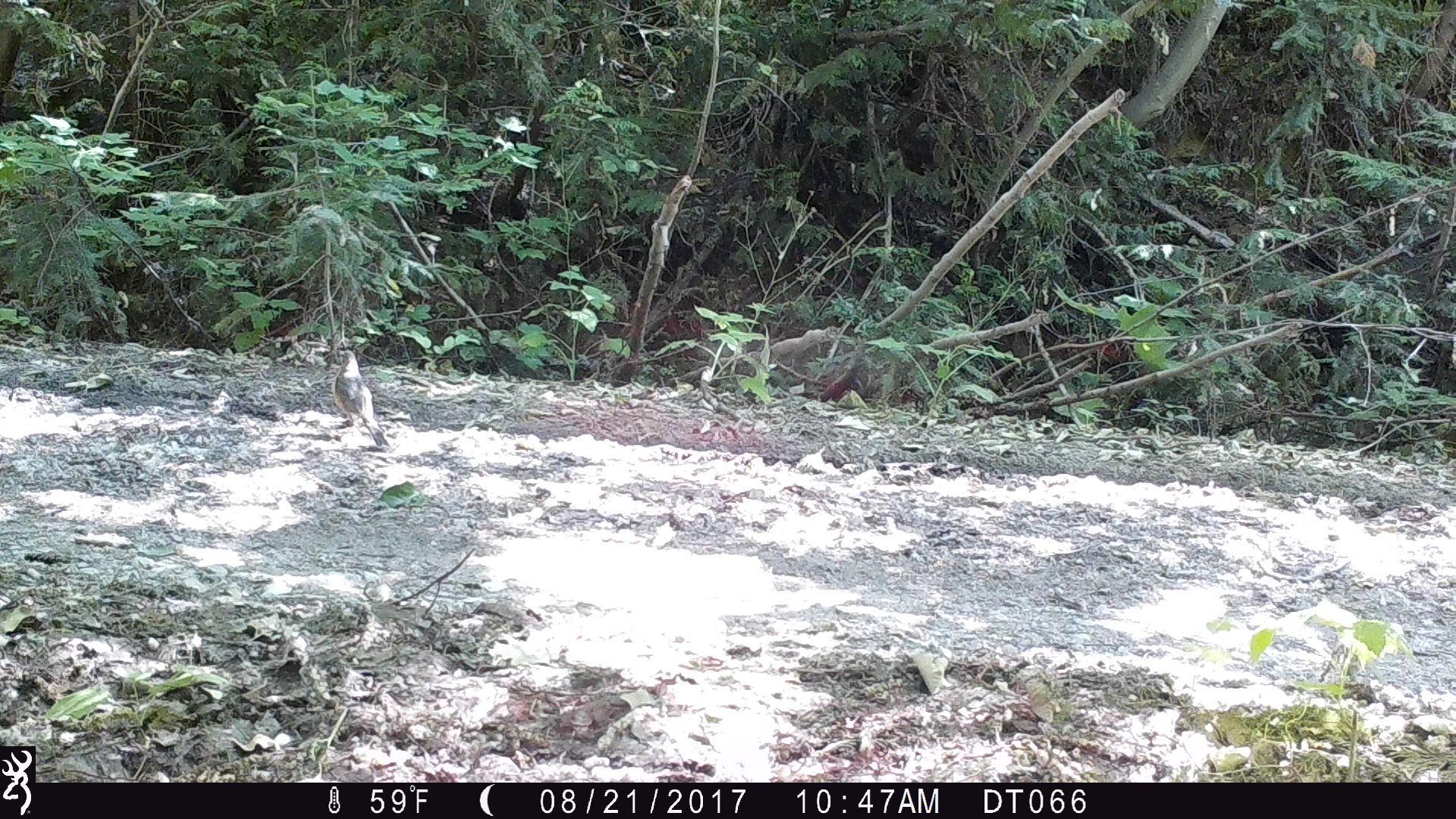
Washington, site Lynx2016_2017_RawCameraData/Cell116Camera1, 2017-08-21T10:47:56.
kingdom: Animalia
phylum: Chordata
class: Aves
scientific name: Aves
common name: birds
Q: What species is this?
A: Aves (birds).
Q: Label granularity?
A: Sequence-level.